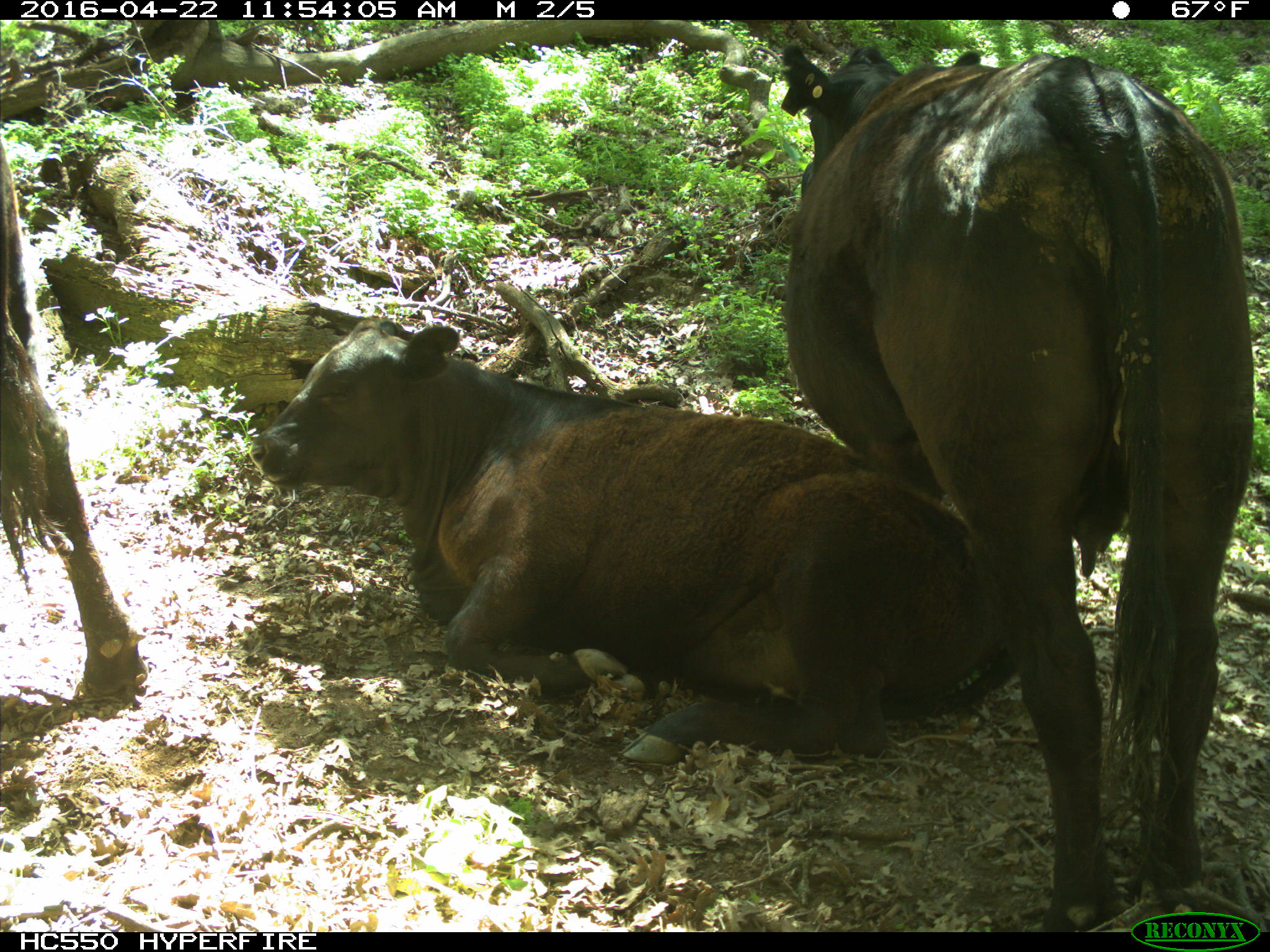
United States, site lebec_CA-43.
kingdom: Animalia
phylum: Chordata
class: Mammalia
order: Artiodactyla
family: Bovidae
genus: Bos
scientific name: Bos taurus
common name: domestic cow